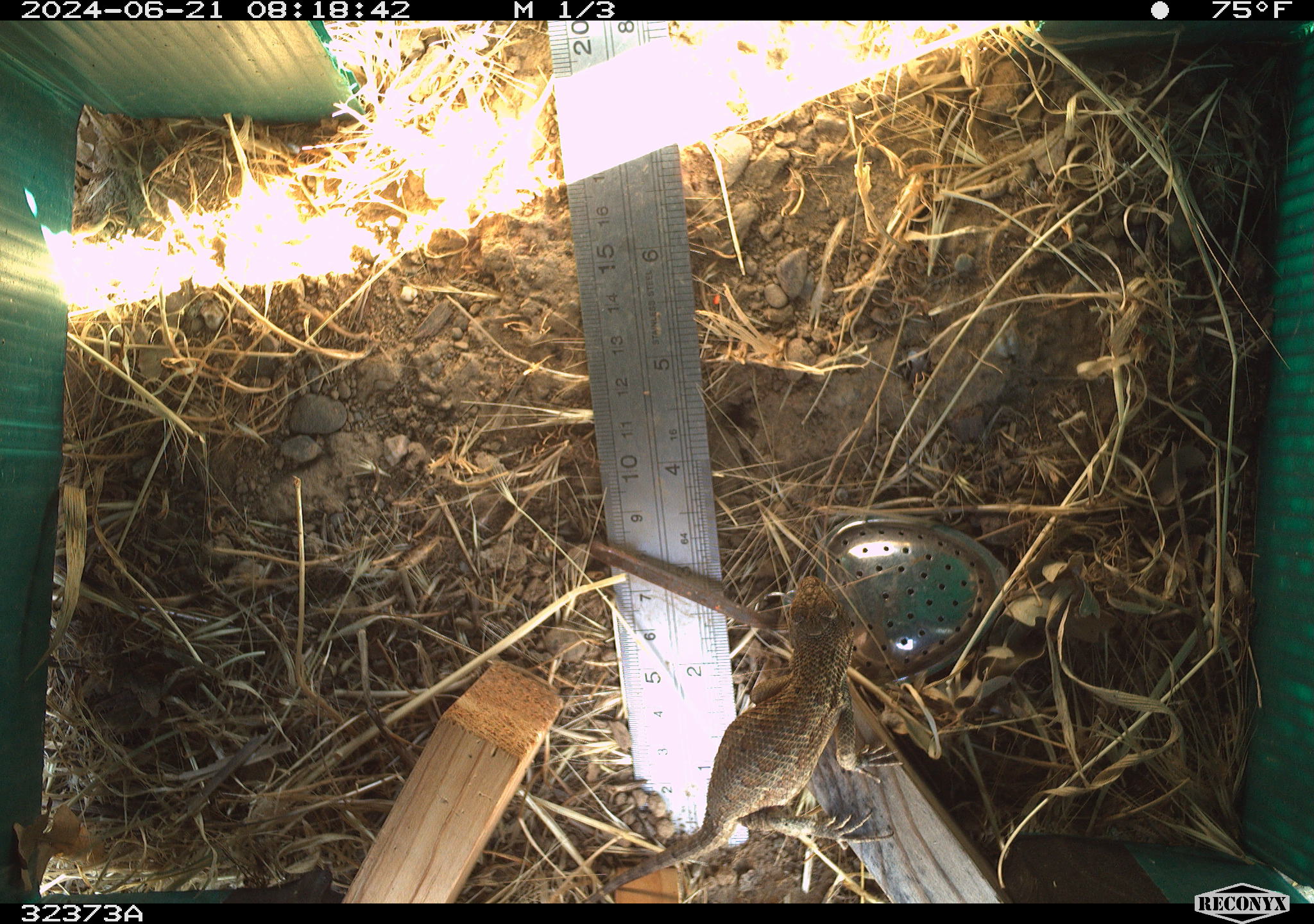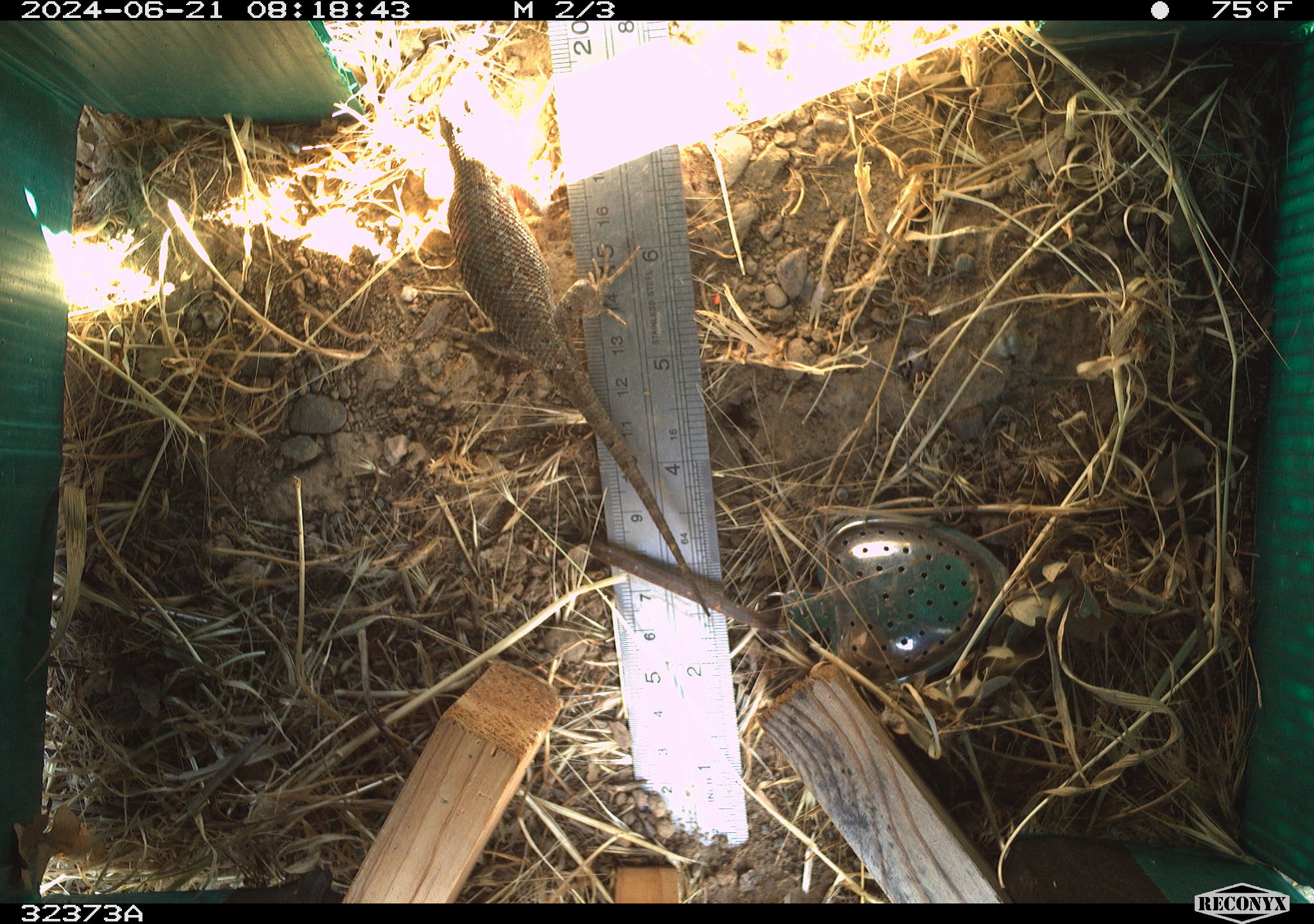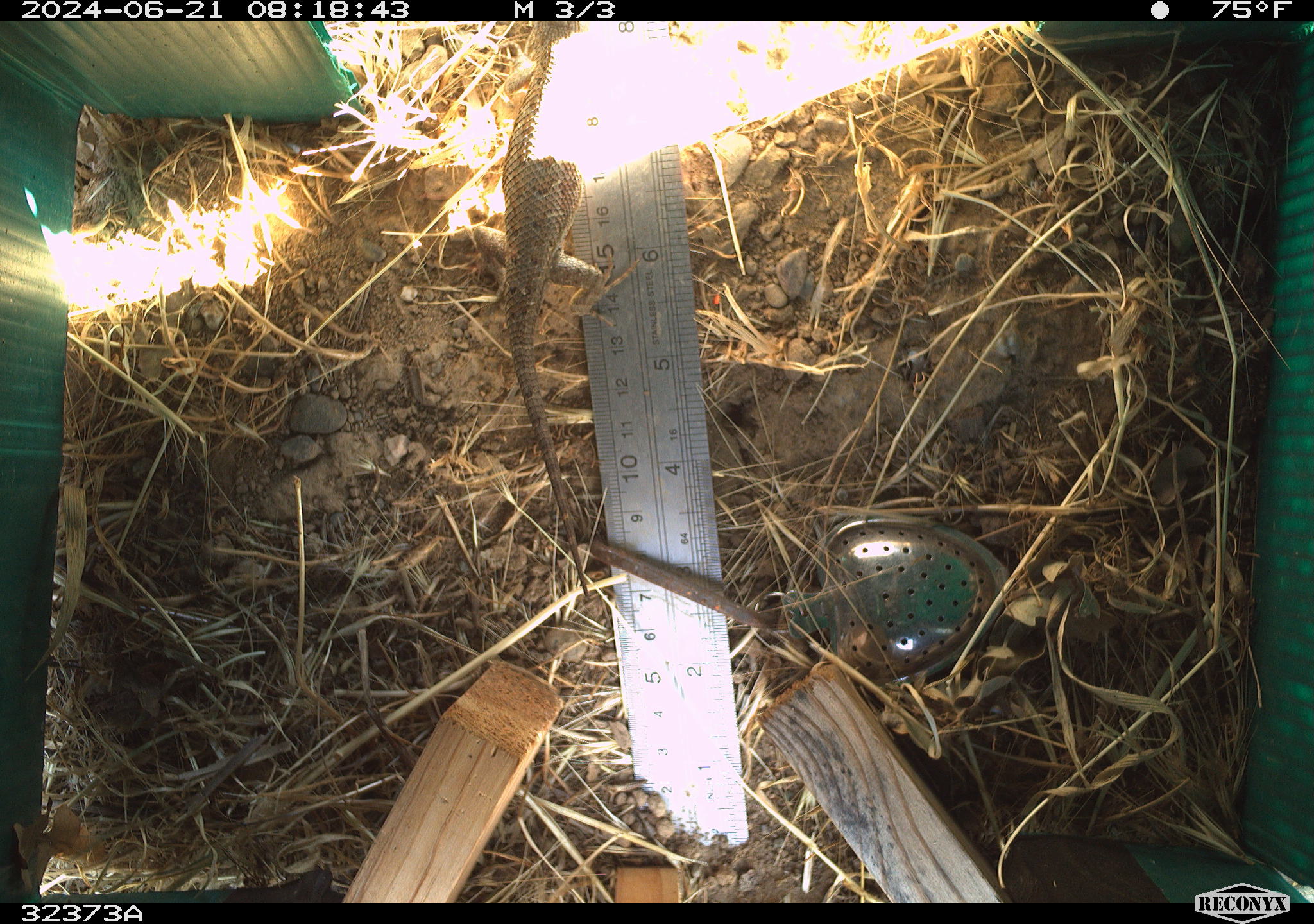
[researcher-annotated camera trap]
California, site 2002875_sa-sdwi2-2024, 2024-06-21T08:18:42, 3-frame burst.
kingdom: Animalia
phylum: Chordata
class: Reptilia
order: Squamata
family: Phrynosomatidae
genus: Sceloporus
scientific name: Sceloporus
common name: spiny lizards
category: sceloporus species